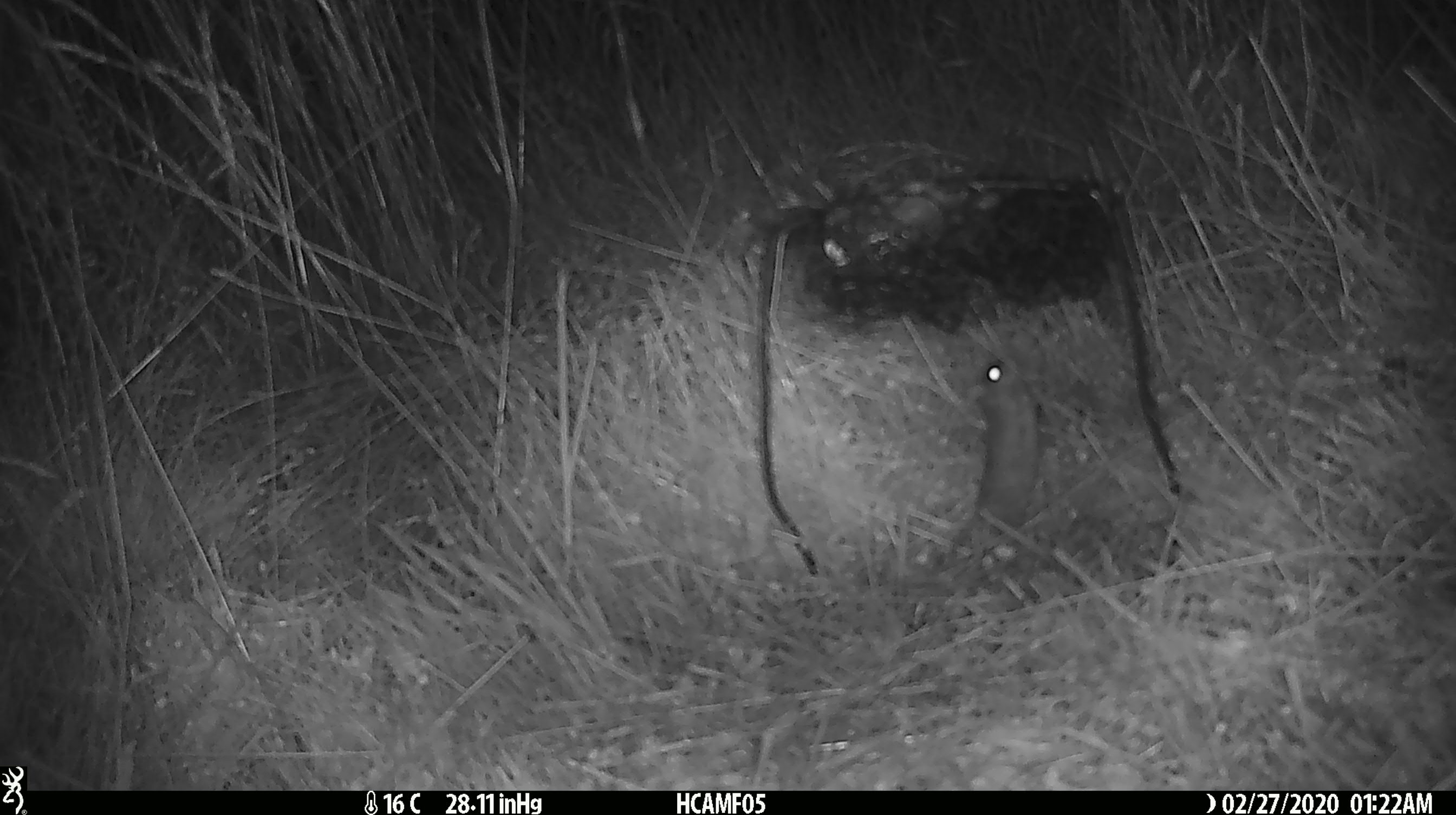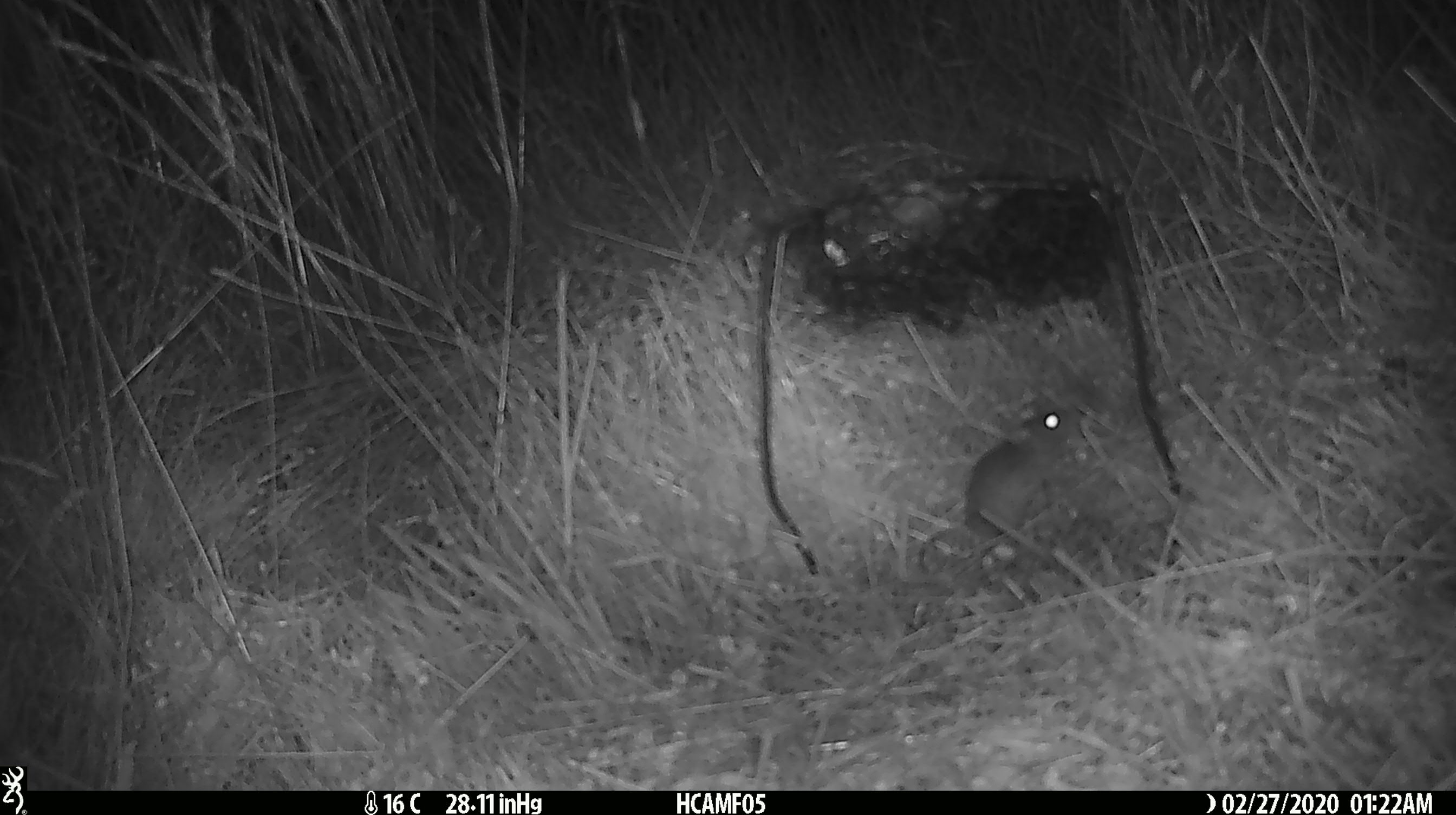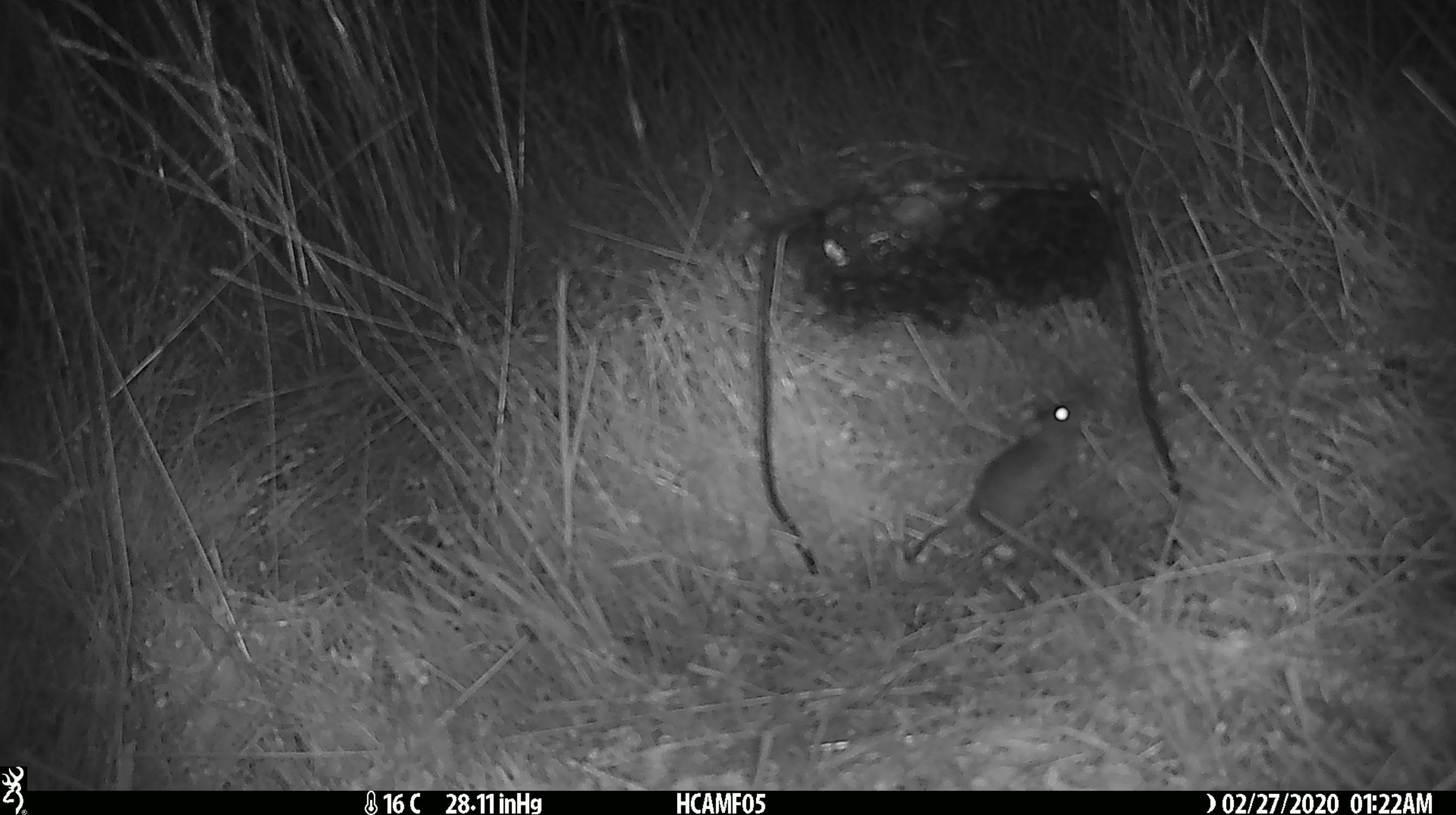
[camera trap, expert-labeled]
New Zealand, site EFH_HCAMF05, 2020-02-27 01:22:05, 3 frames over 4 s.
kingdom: Animalia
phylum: Chordata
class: Mammalia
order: Rodentia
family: Muridae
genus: Mus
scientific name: Mus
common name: mouse